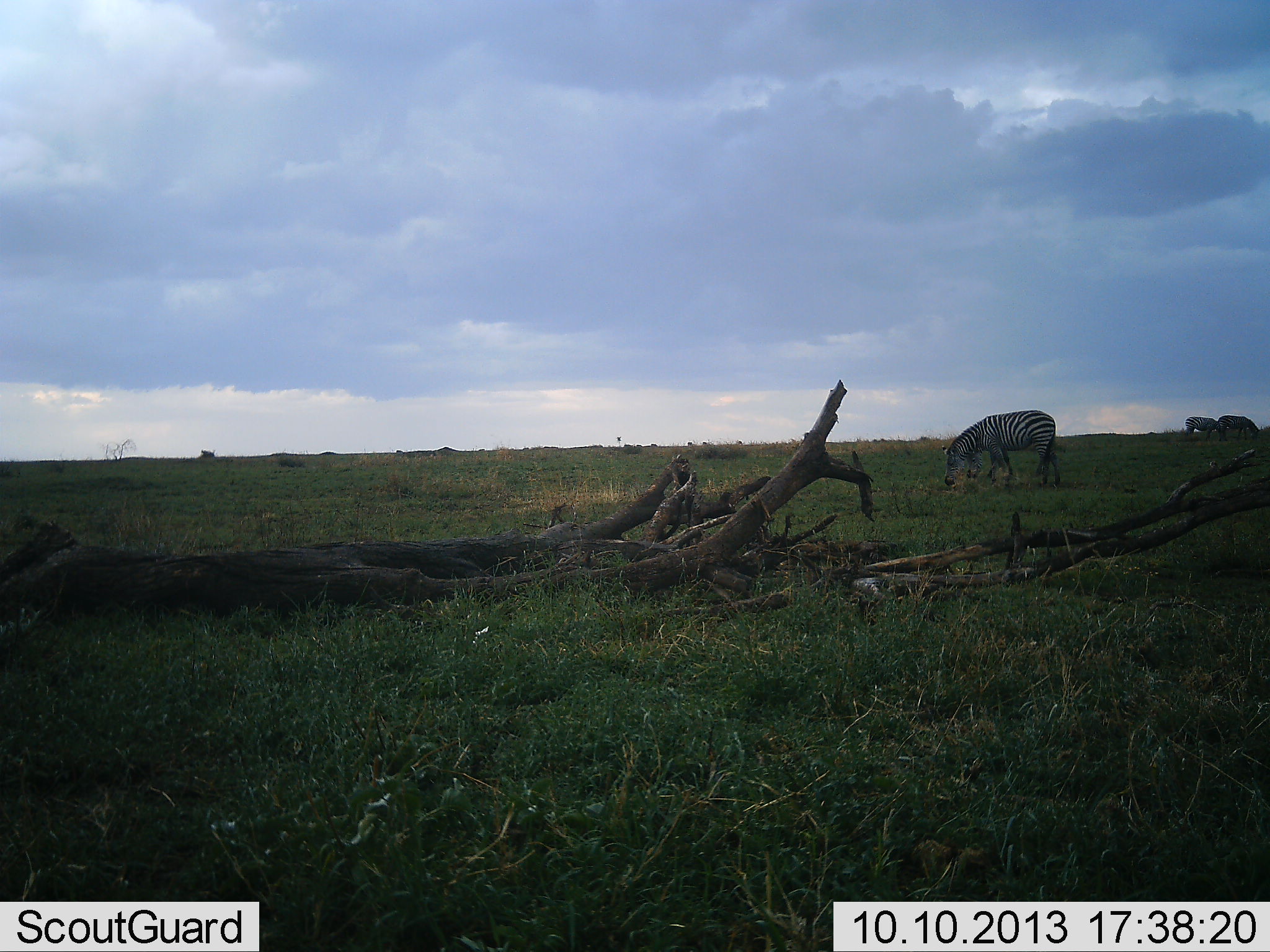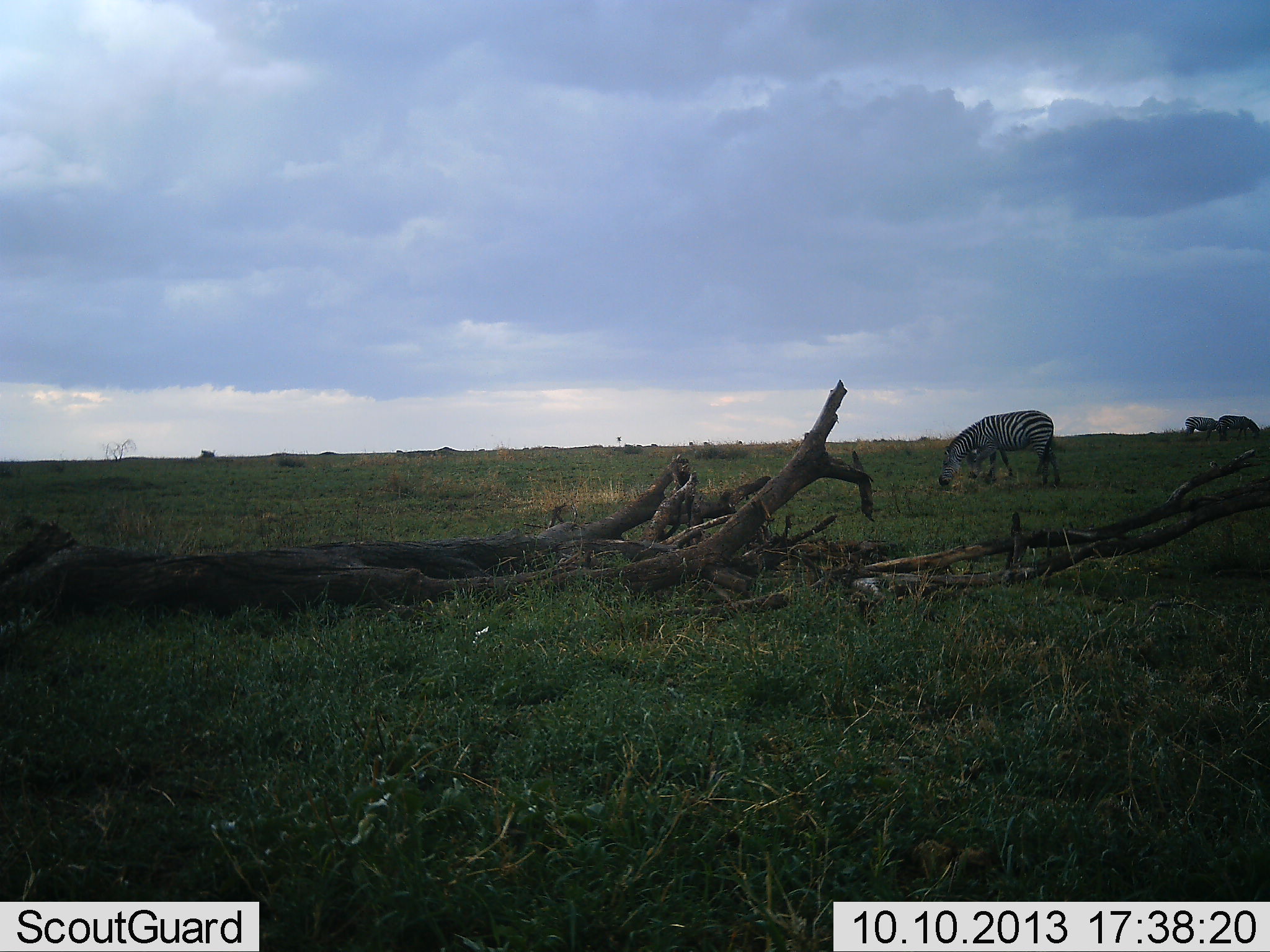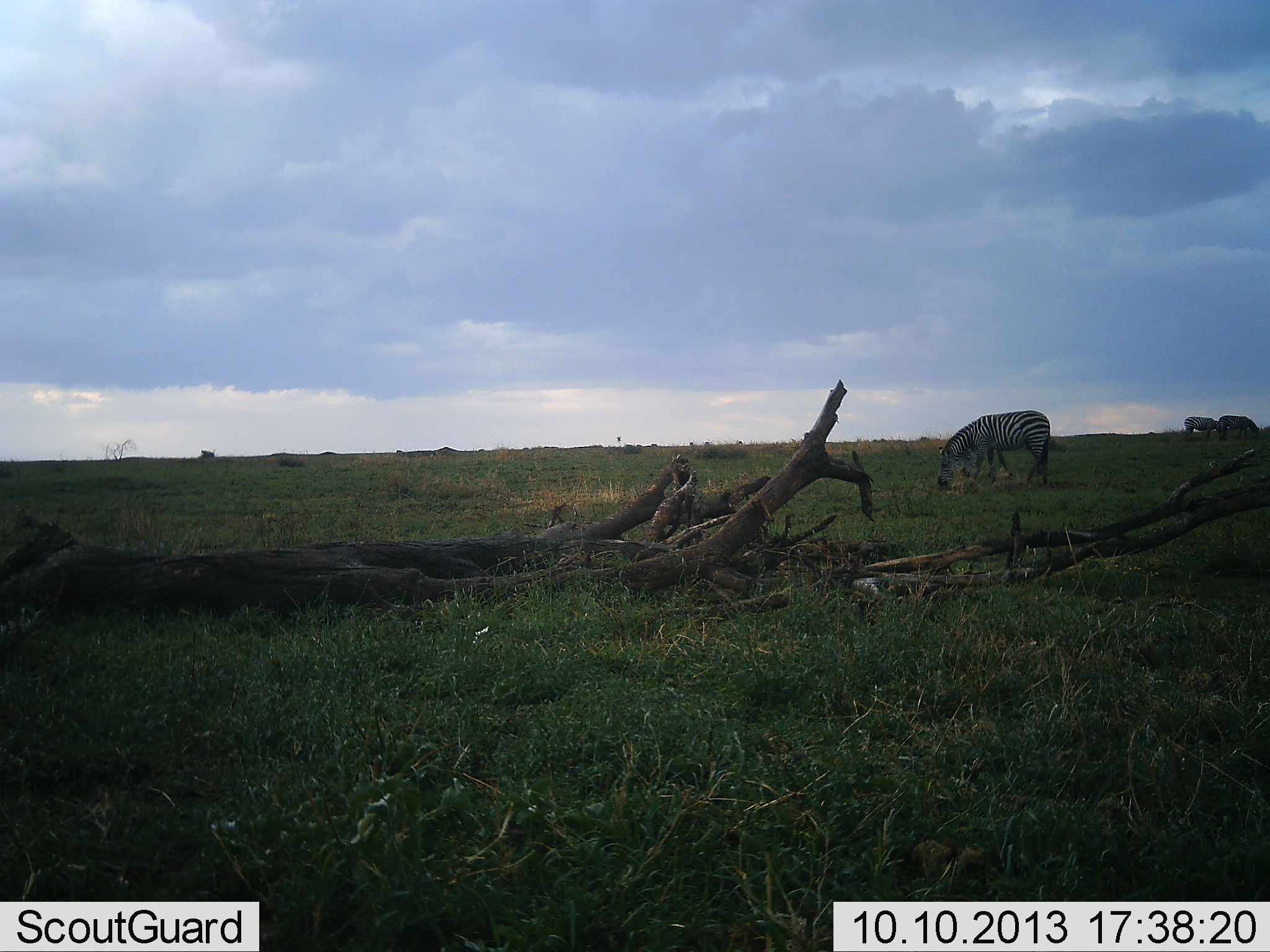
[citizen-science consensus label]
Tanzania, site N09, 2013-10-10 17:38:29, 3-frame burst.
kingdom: Animalia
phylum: Chordata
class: Mammalia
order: Perissodactyla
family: Equidae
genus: Equus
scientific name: Equus quagga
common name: plains zebra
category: zebra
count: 3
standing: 45%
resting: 0%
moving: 5%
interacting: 0%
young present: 5%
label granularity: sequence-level